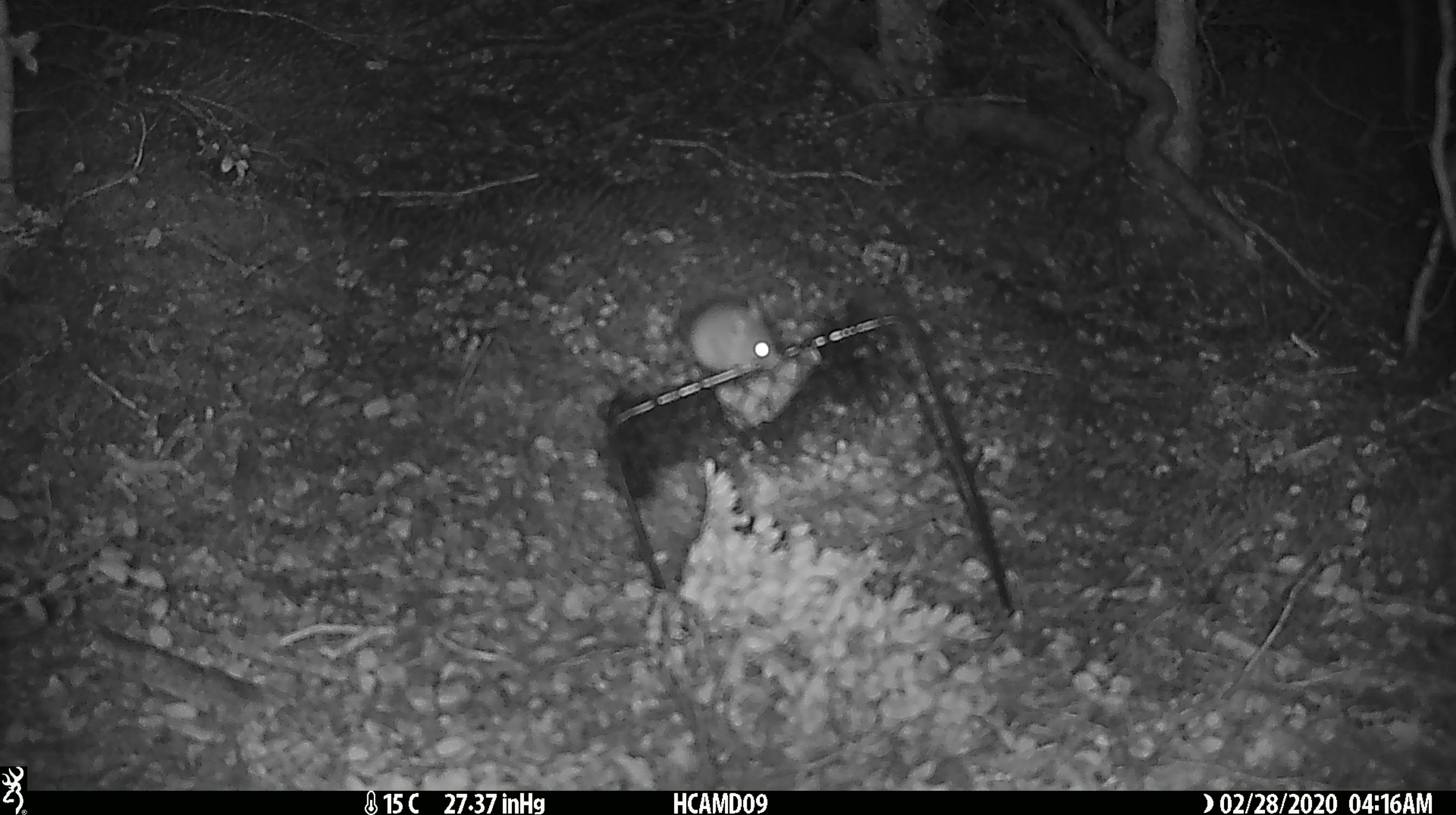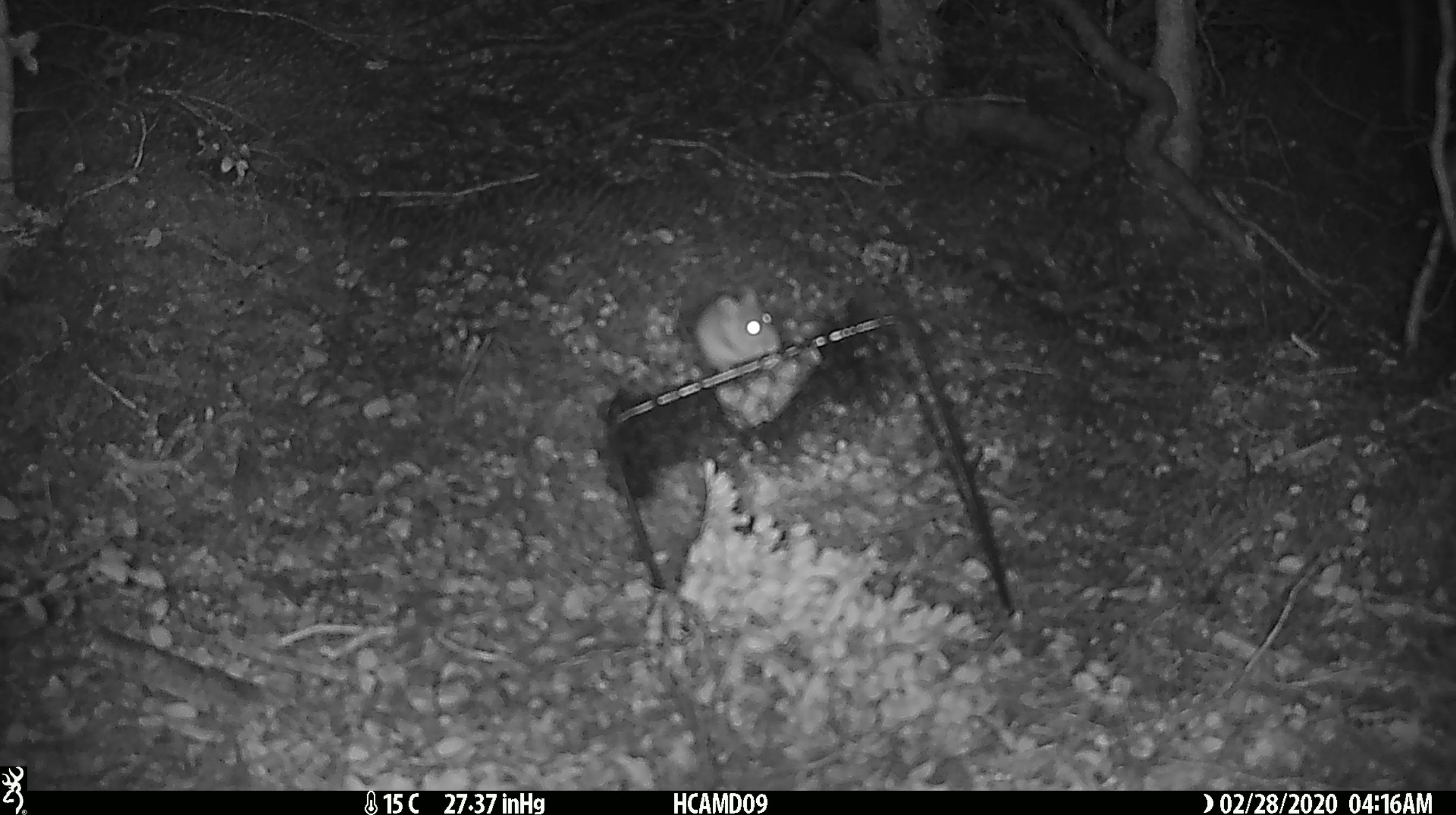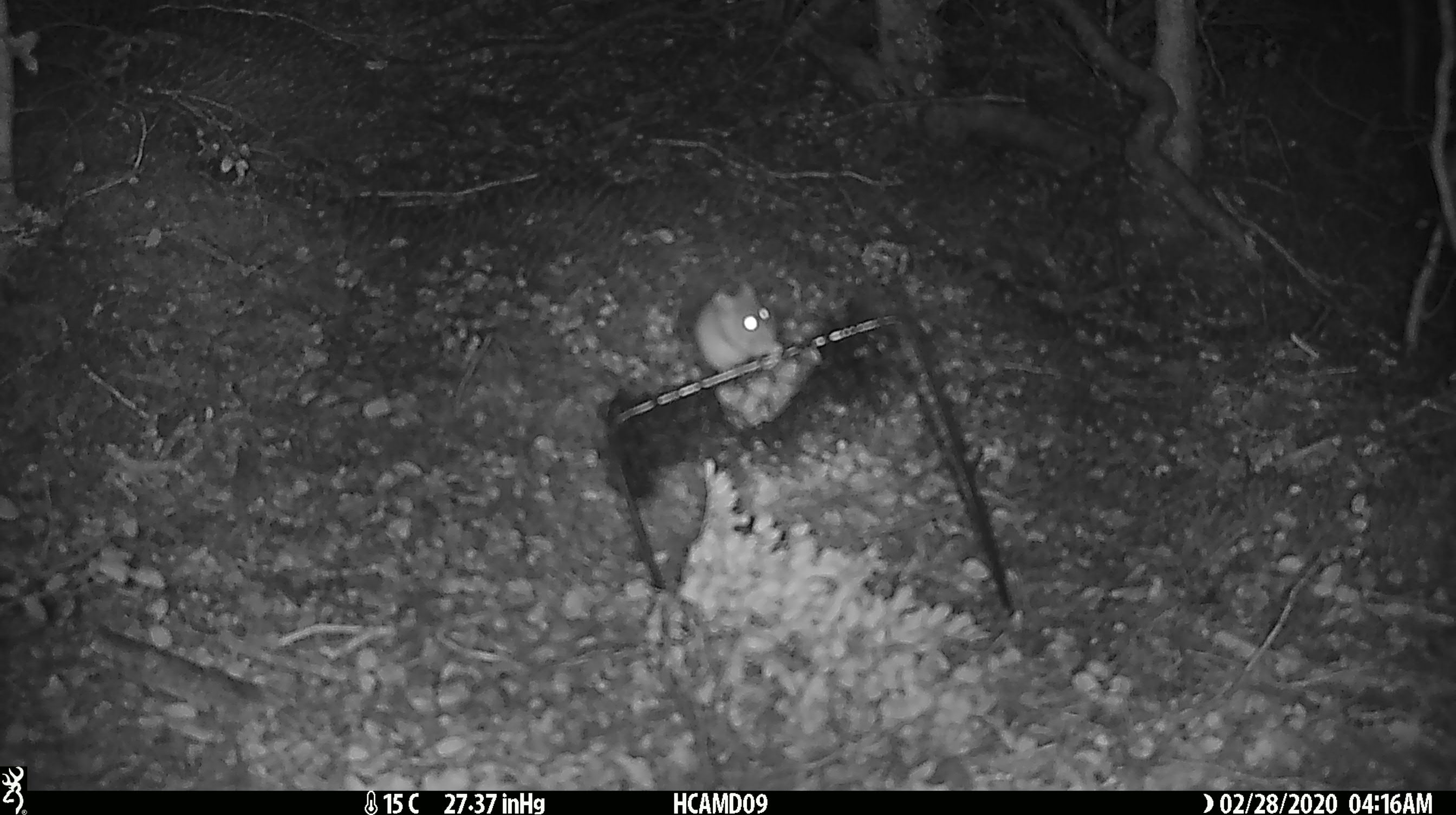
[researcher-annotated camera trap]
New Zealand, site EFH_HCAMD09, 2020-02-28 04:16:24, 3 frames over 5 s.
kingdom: Animalia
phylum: Chordata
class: Mammalia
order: Rodentia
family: Muridae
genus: Mus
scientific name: Mus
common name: mouse